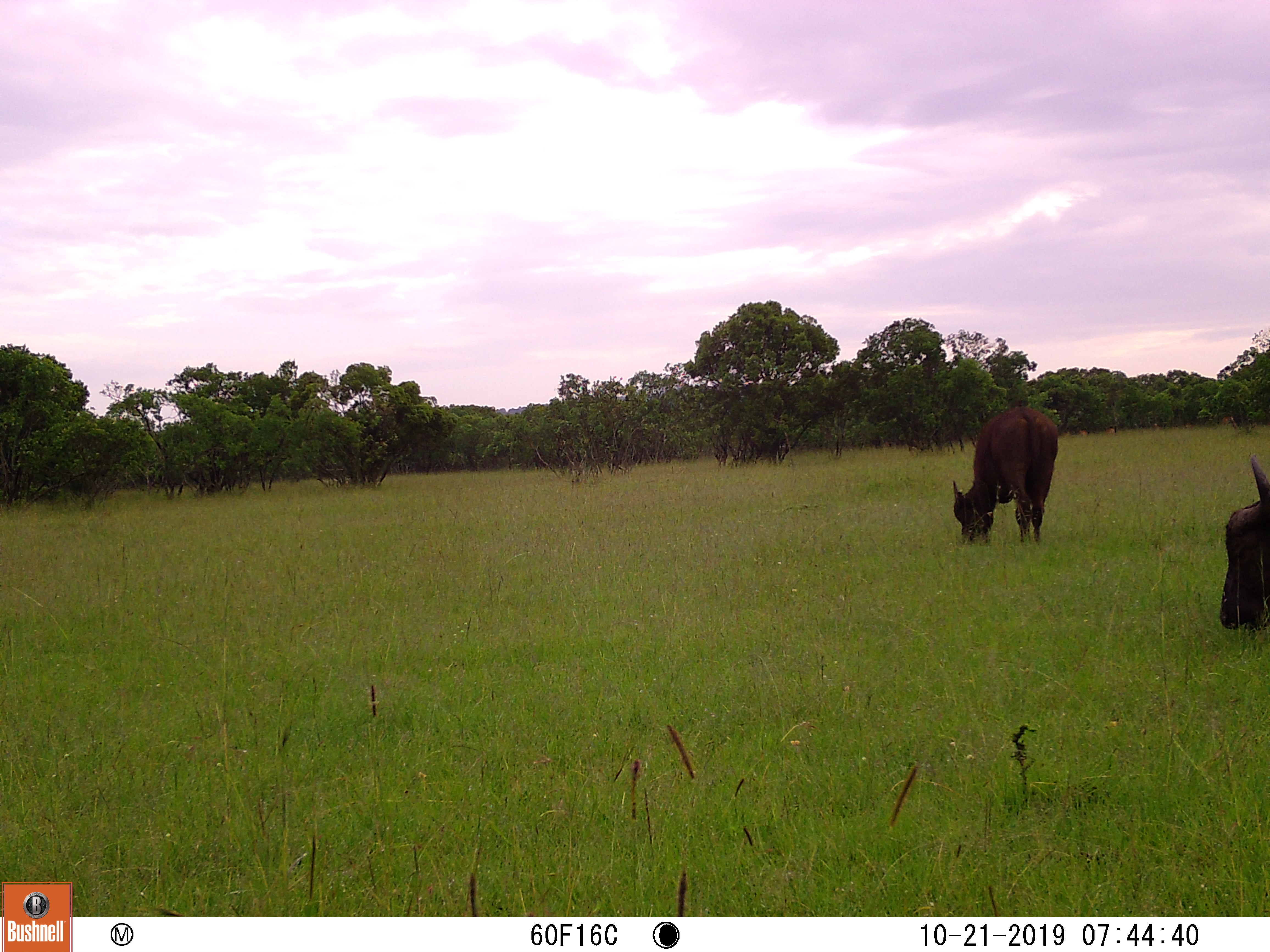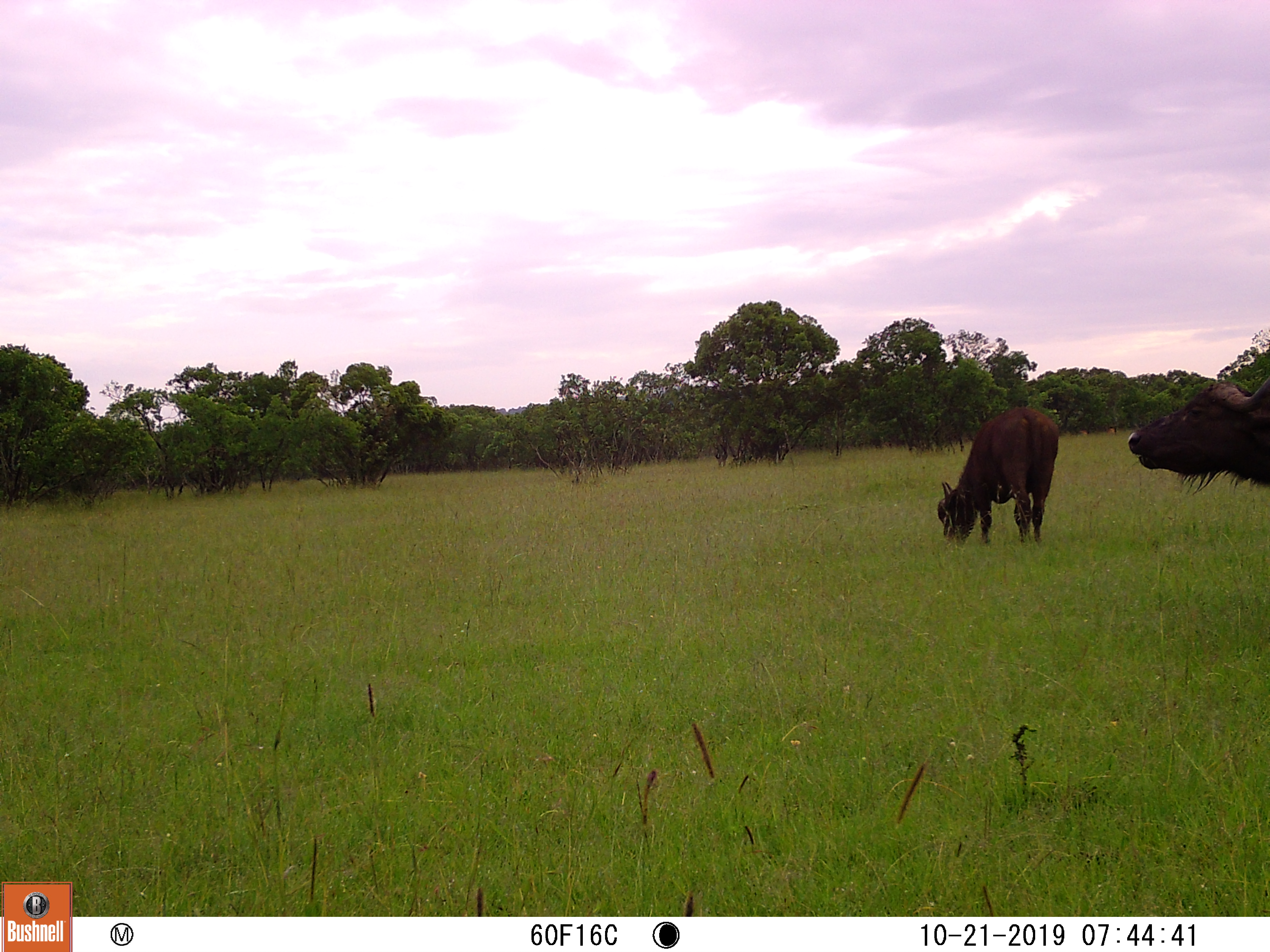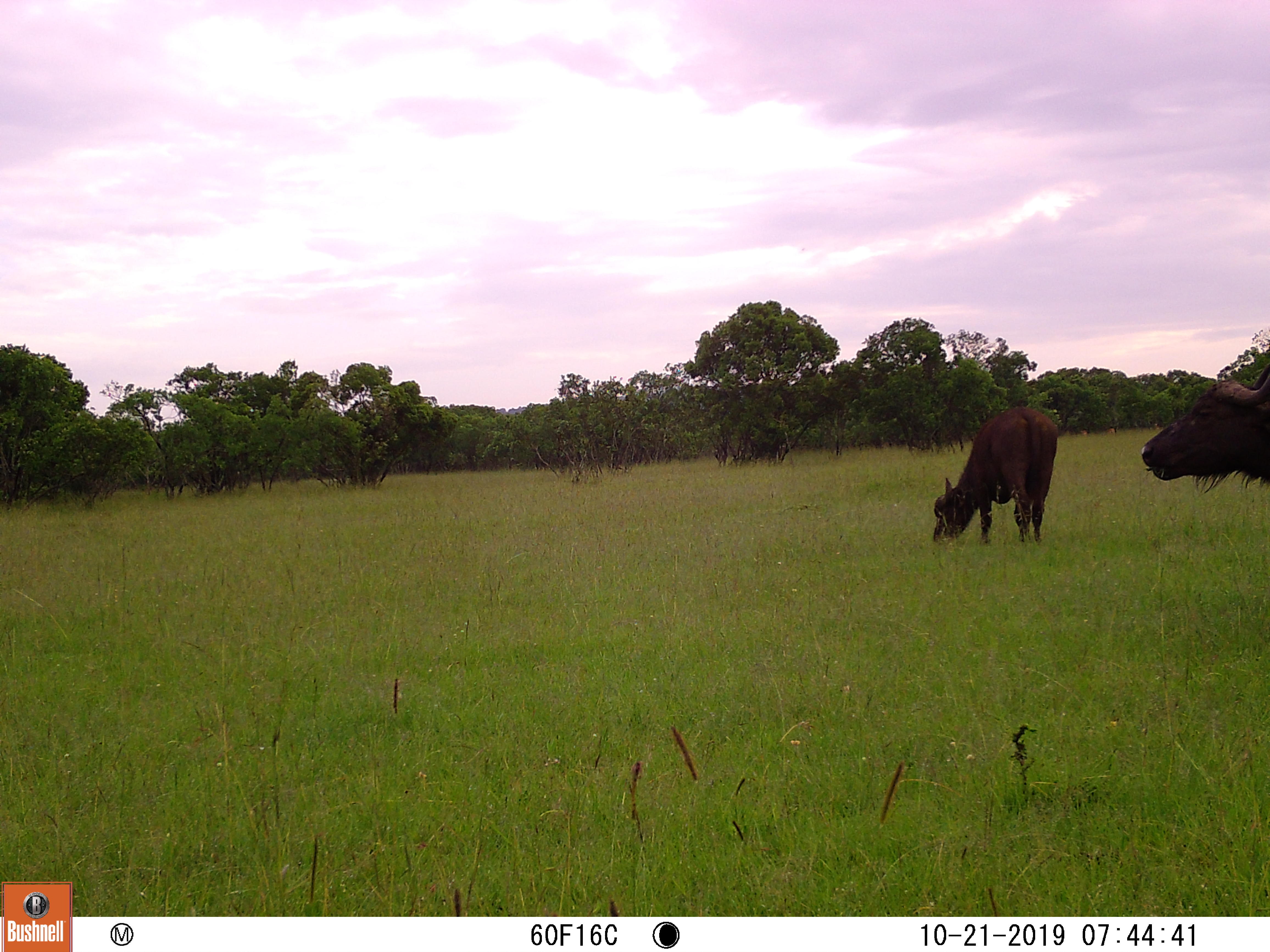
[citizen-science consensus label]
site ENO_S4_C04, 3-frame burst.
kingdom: Animalia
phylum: Chordata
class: Mammalia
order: Artiodactyla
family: Bovidae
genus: Syncerus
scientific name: Syncerus caffer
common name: african buffalo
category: buffalo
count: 2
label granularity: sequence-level